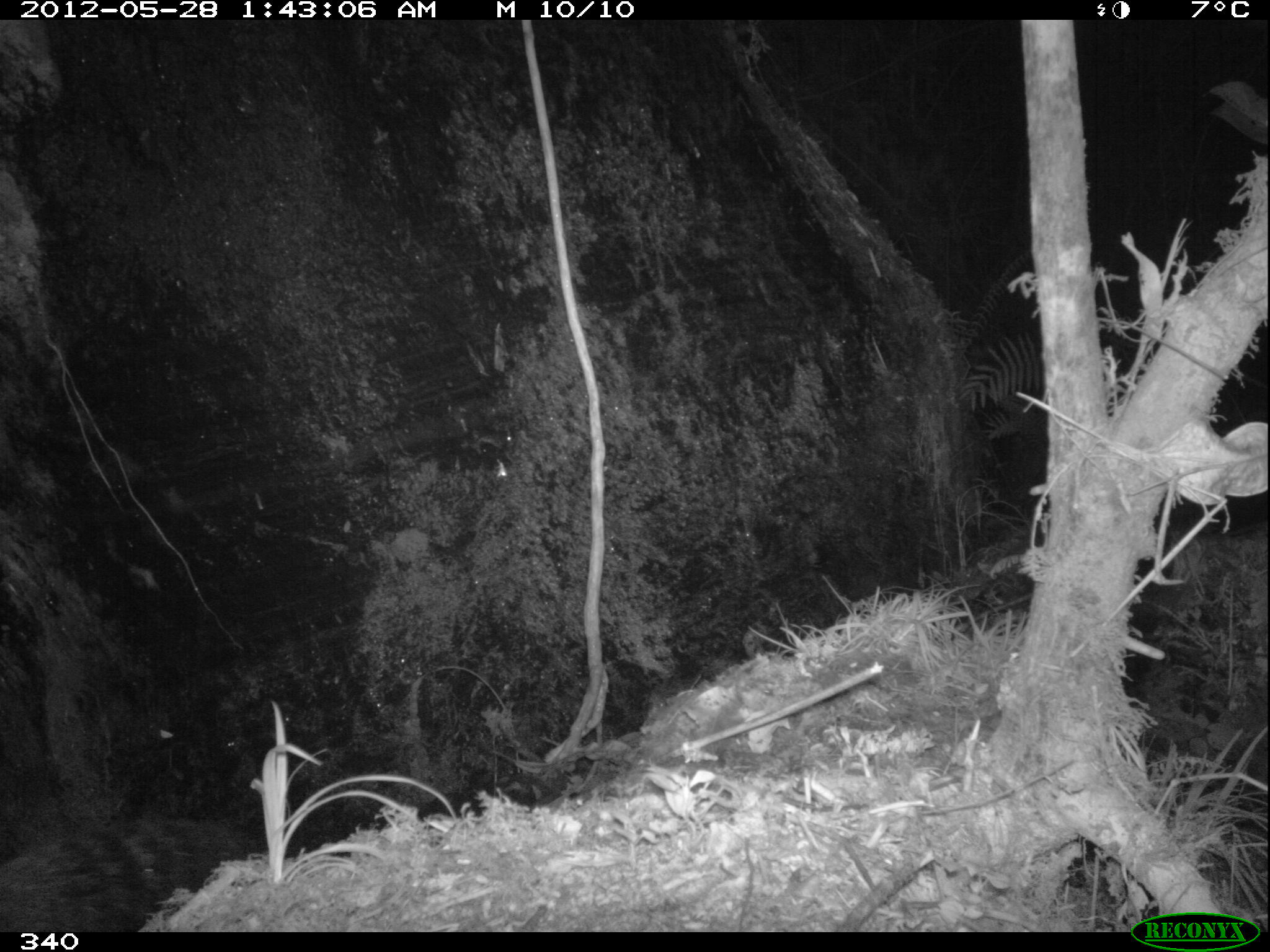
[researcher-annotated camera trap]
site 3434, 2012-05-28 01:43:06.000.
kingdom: Animalia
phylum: Chordata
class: Mammalia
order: Carnivora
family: Procyonidae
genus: Nasua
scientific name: Nasua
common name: coatis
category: unknown coati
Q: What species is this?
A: Unknown coati (coatis) (Nasua).